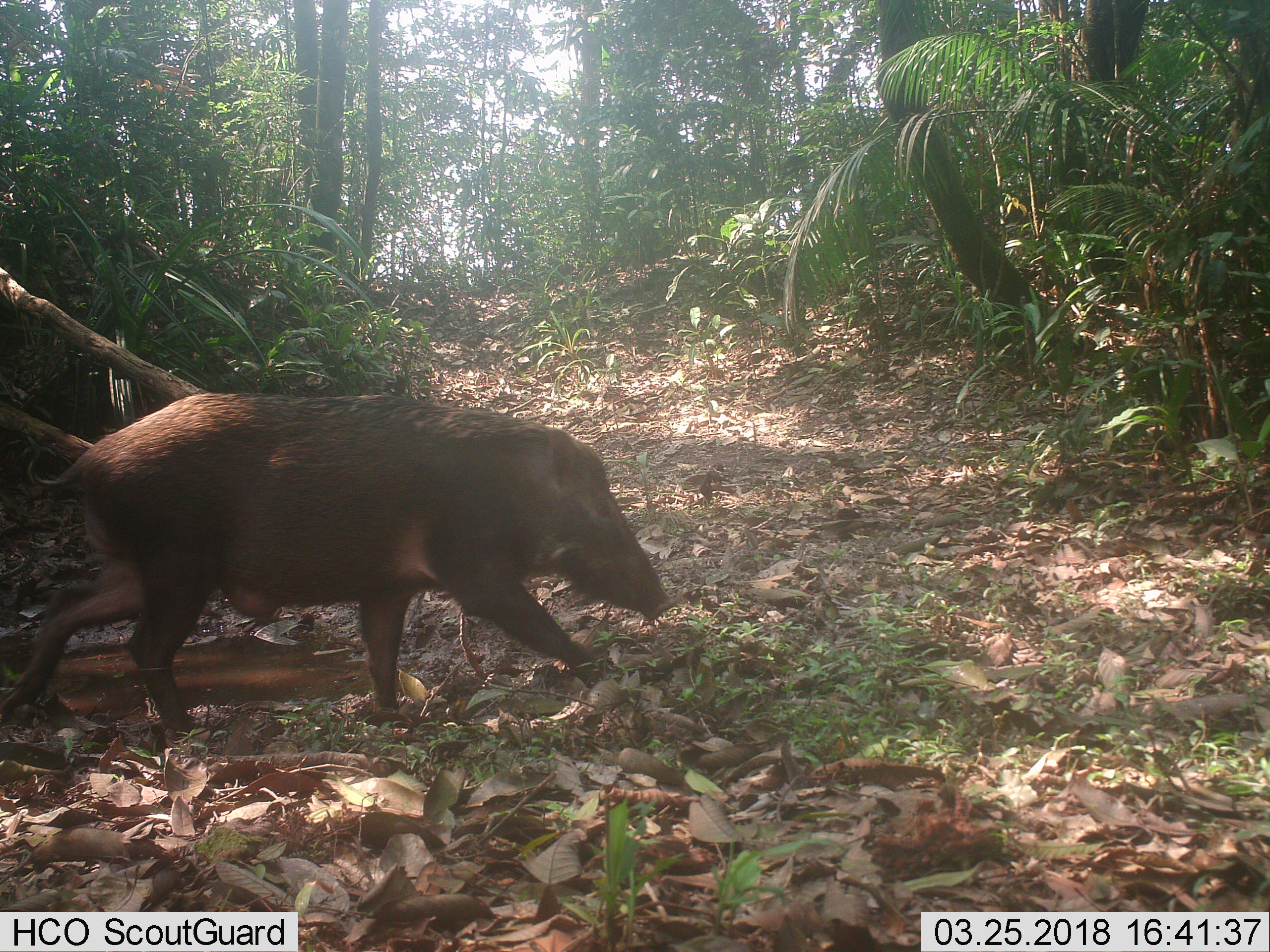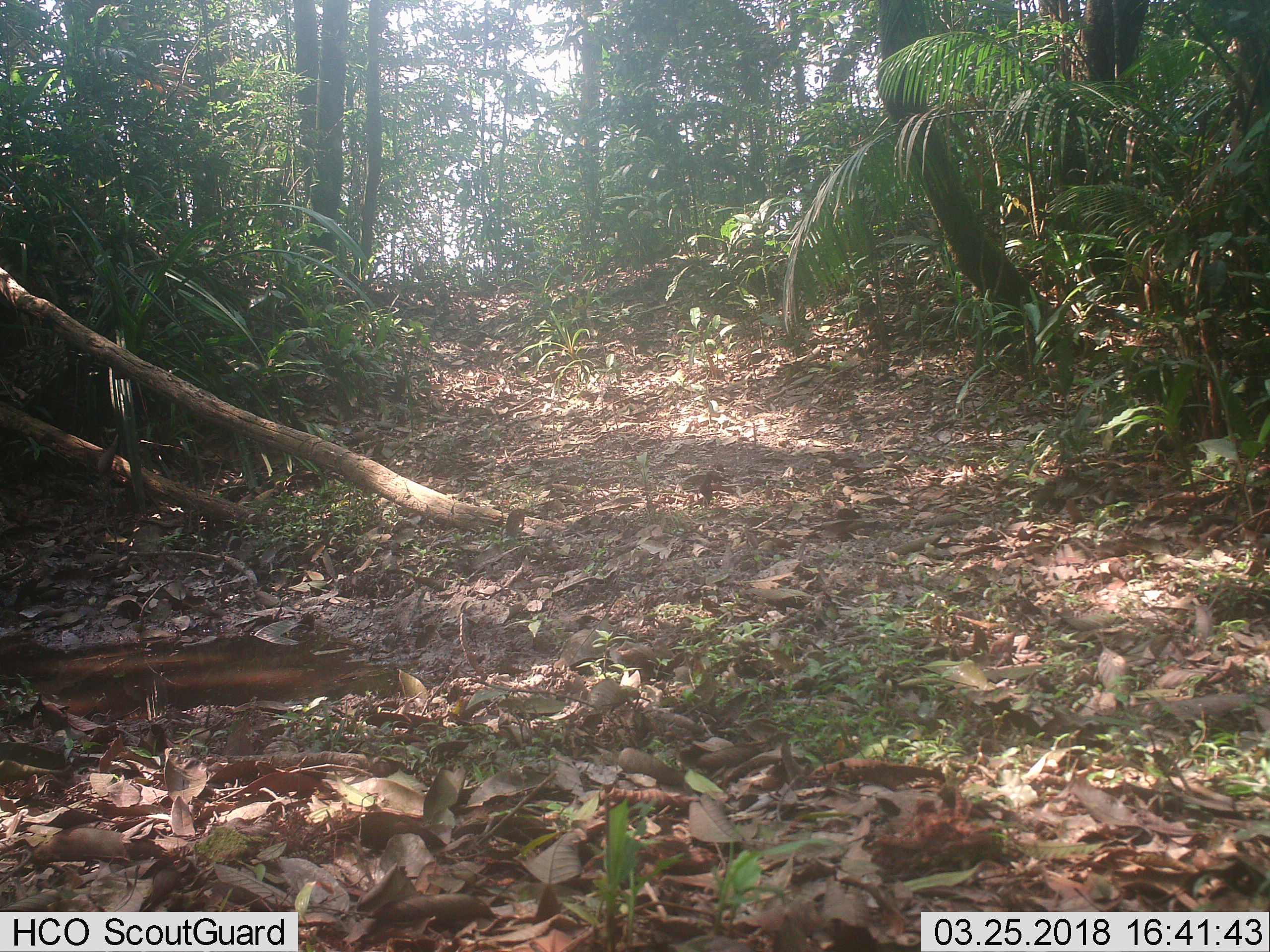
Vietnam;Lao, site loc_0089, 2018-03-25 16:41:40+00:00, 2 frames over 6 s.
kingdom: Animalia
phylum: Chordata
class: Mammalia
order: Artiodactyla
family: Suidae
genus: Sus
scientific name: Sus scrofa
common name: eurasian wild pig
Eurasian wild pig (Sus scrofa). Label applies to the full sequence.